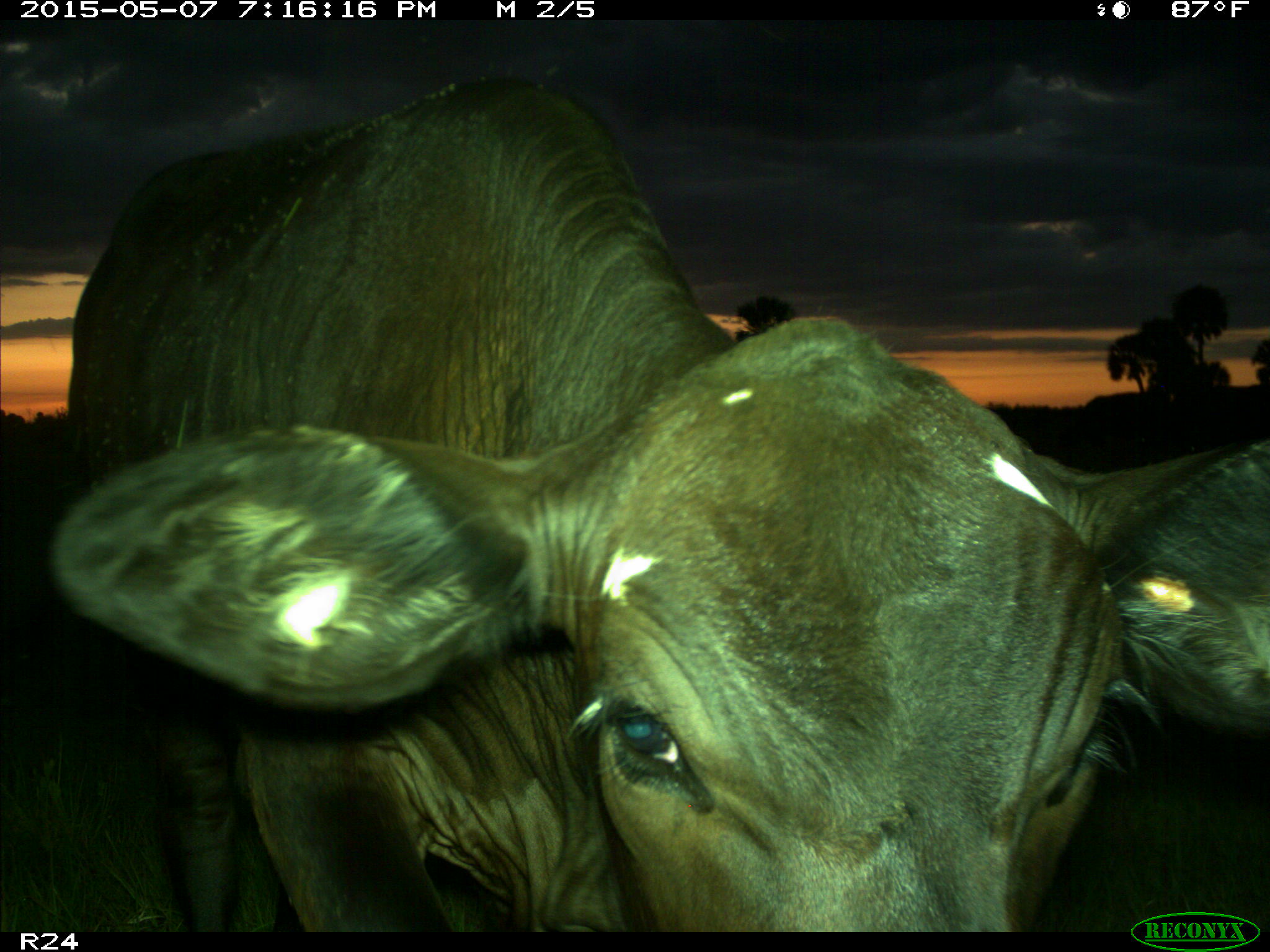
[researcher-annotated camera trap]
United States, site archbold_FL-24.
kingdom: Animalia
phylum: Chordata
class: Mammalia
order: Artiodactyla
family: Bovidae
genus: Bos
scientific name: Bos taurus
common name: domestic cow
Bos taurus (domestic cow).